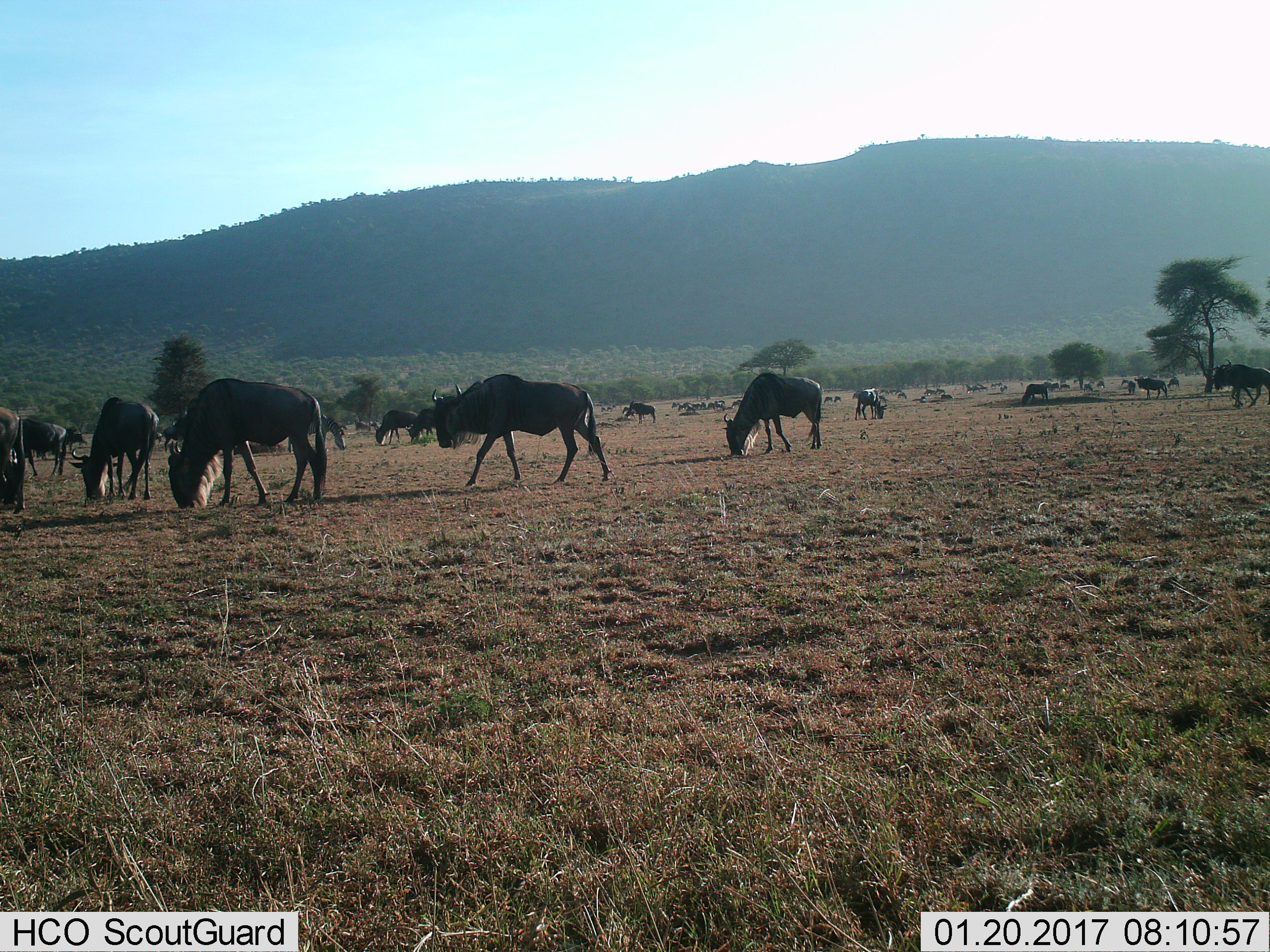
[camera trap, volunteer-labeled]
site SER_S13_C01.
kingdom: Animalia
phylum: Chordata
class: Mammalia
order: Artiodactyla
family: Bovidae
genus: Connochaetes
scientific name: Connochaetes taurinus taurinus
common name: blue wildebeest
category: wildebeestblue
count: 11-50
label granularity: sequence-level